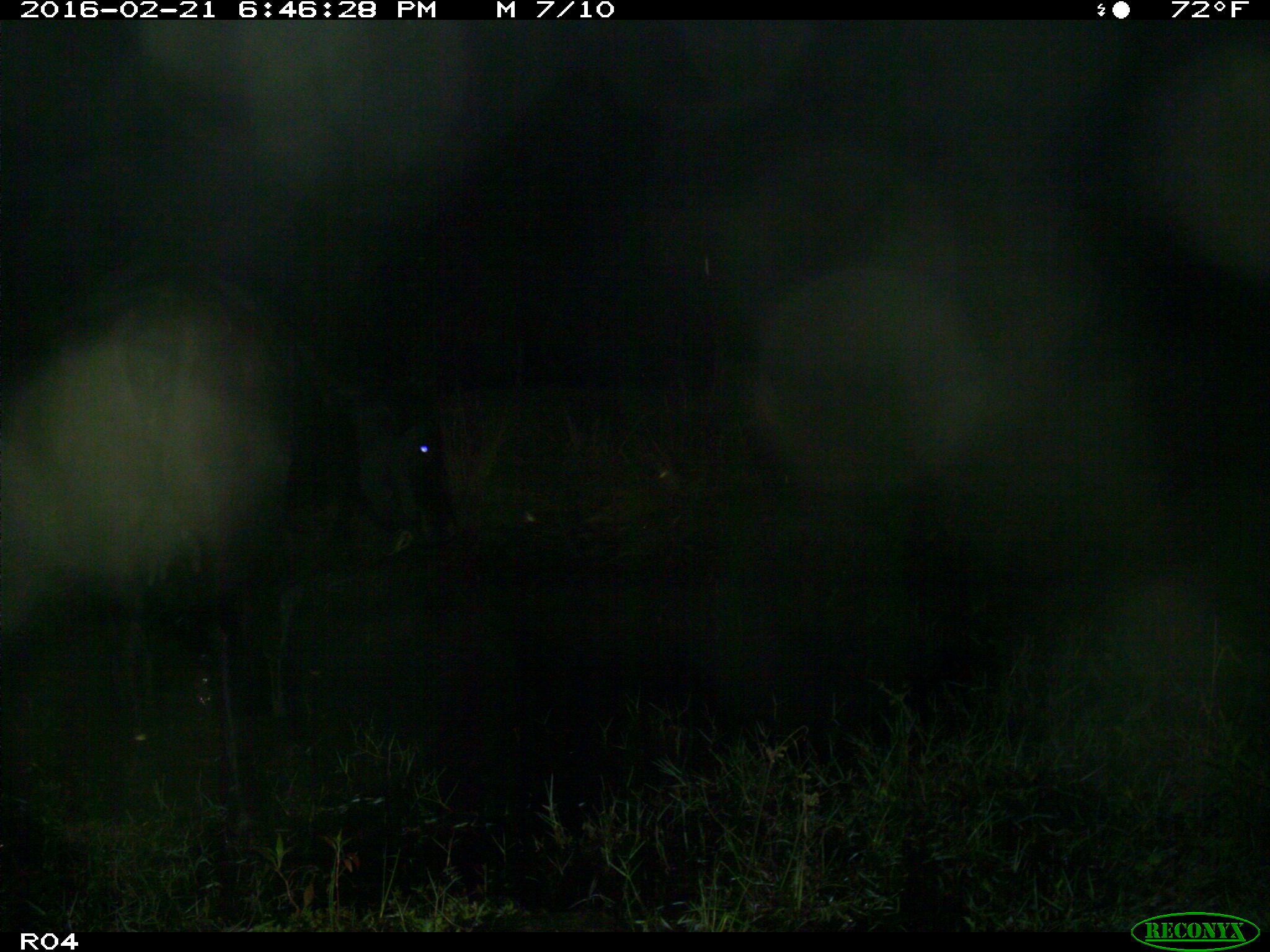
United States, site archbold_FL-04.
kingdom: Animalia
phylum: Chordata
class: Mammalia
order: Artiodactyla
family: Bovidae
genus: Bos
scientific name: Bos taurus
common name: domestic cow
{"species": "Bos taurus (domestic cow)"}